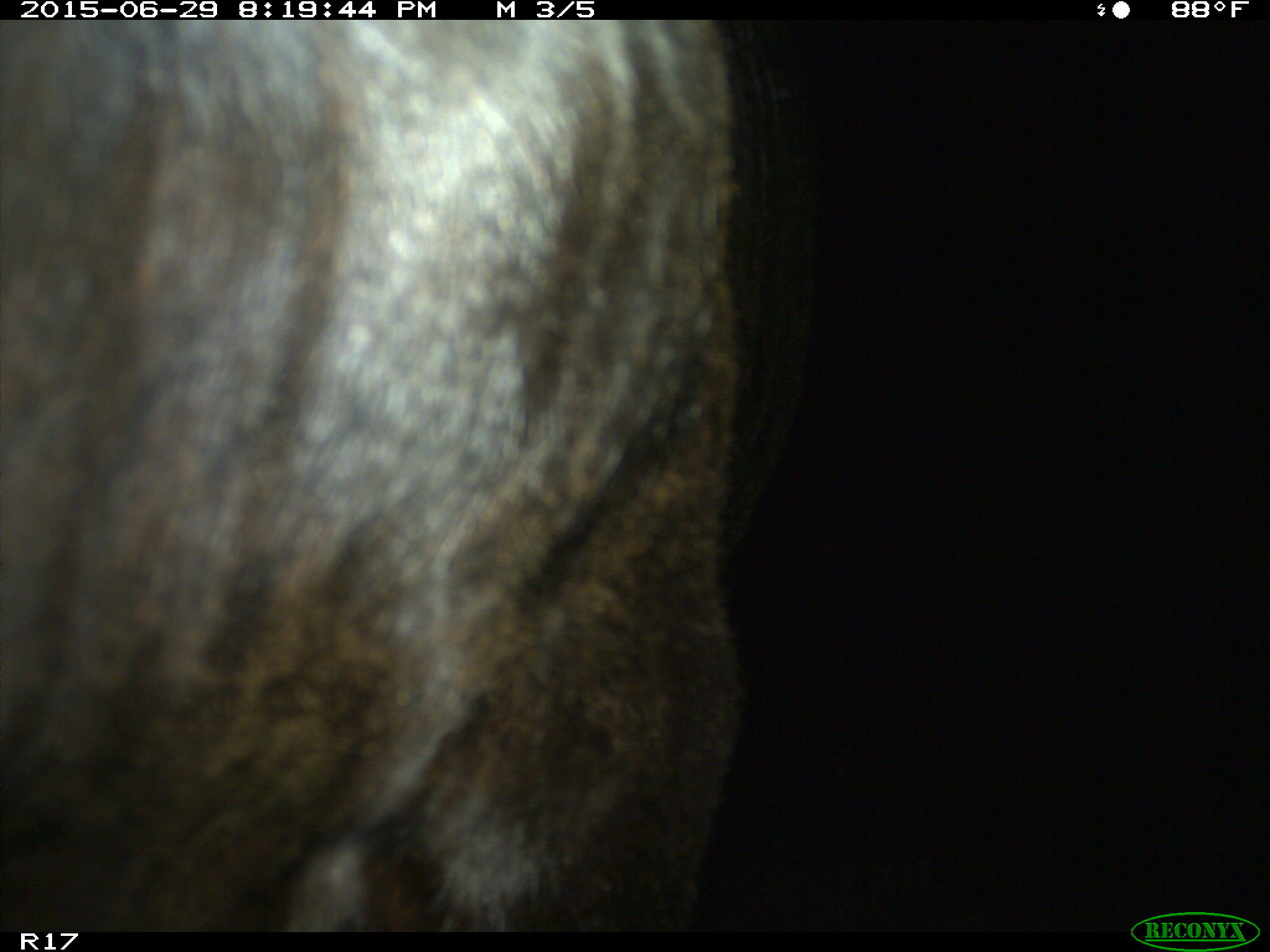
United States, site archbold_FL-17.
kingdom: Animalia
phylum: Chordata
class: Mammalia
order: Artiodactyla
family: Bovidae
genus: Bos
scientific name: Bos taurus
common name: domestic cow